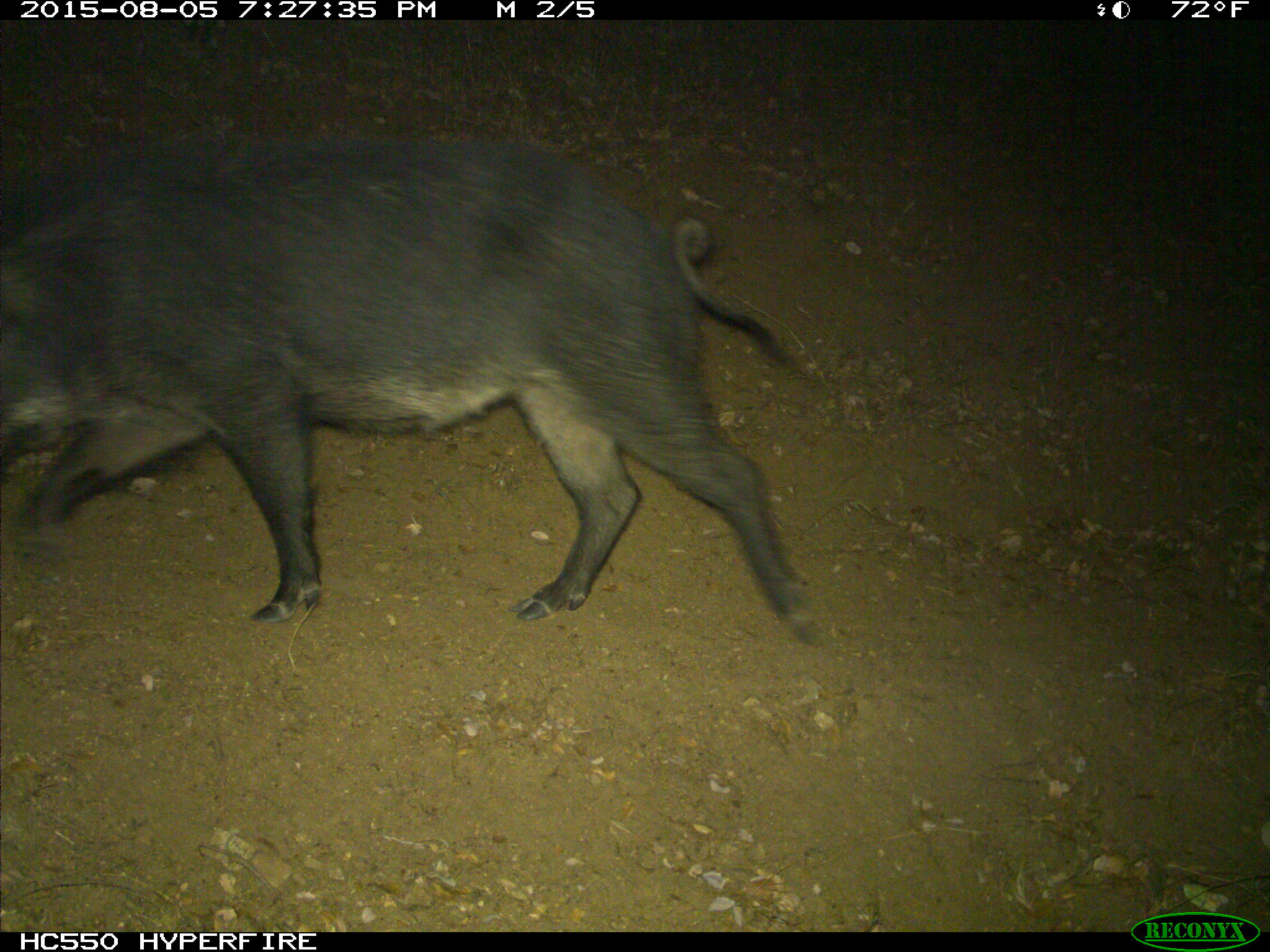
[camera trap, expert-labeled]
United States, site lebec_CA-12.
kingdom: Animalia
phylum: Chordata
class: Mammalia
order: Artiodactyla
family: Suidae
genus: Sus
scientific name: Sus scrofa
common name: wild boar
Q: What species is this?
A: Sus scrofa (wild boar).